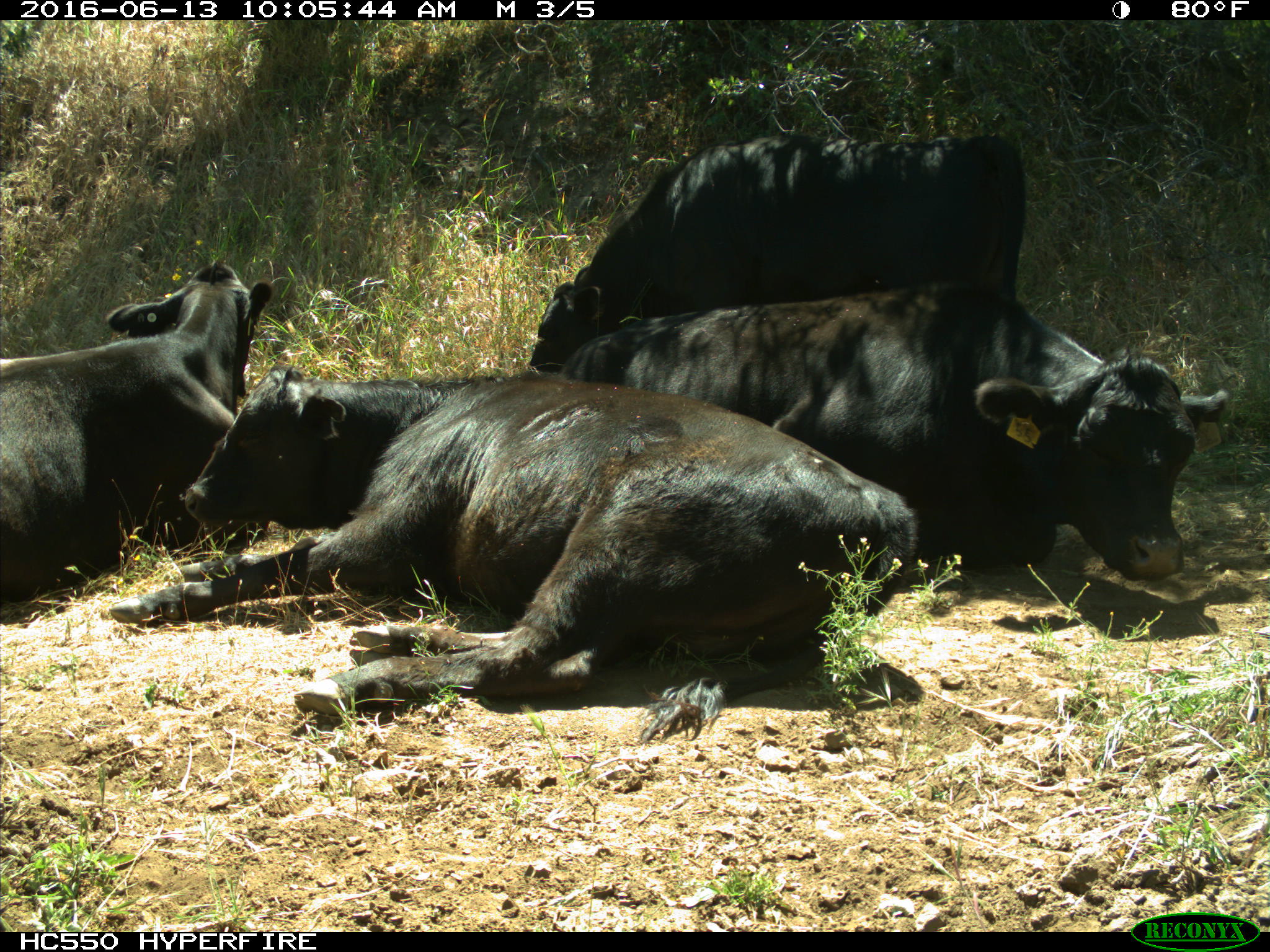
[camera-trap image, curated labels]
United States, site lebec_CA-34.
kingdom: Animalia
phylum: Chordata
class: Mammalia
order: Artiodactyla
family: Bovidae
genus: Bos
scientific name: Bos taurus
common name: domestic cow